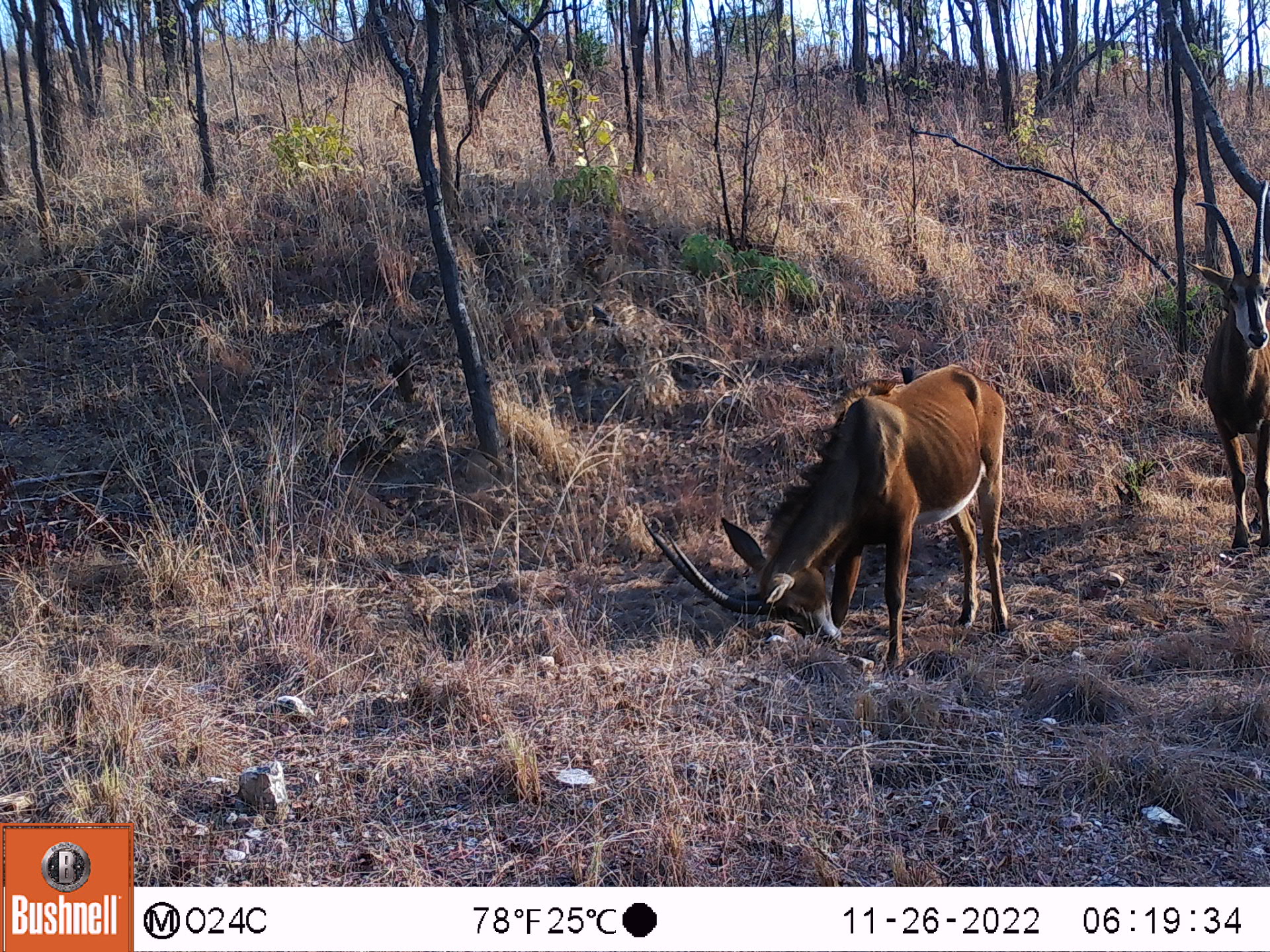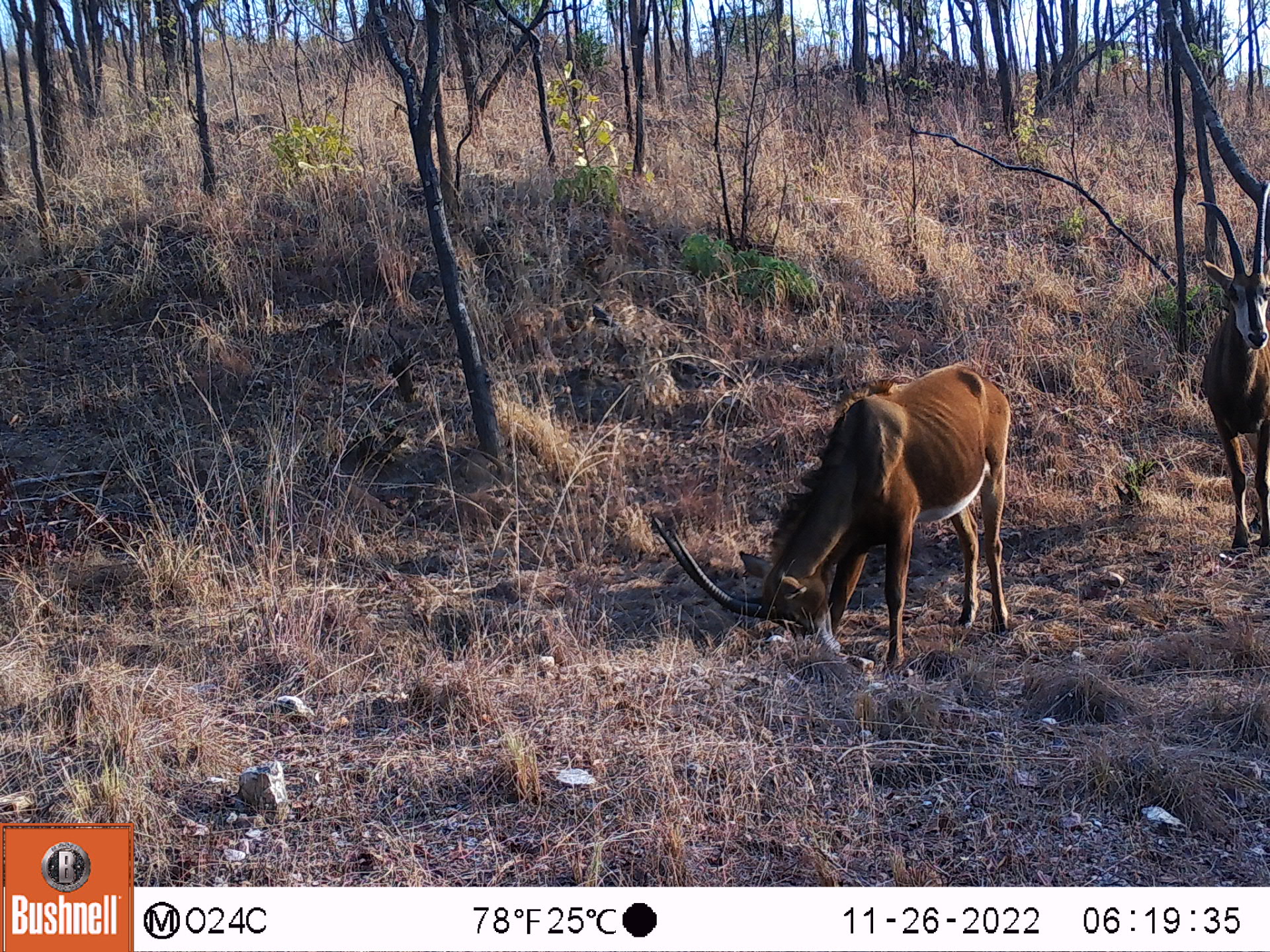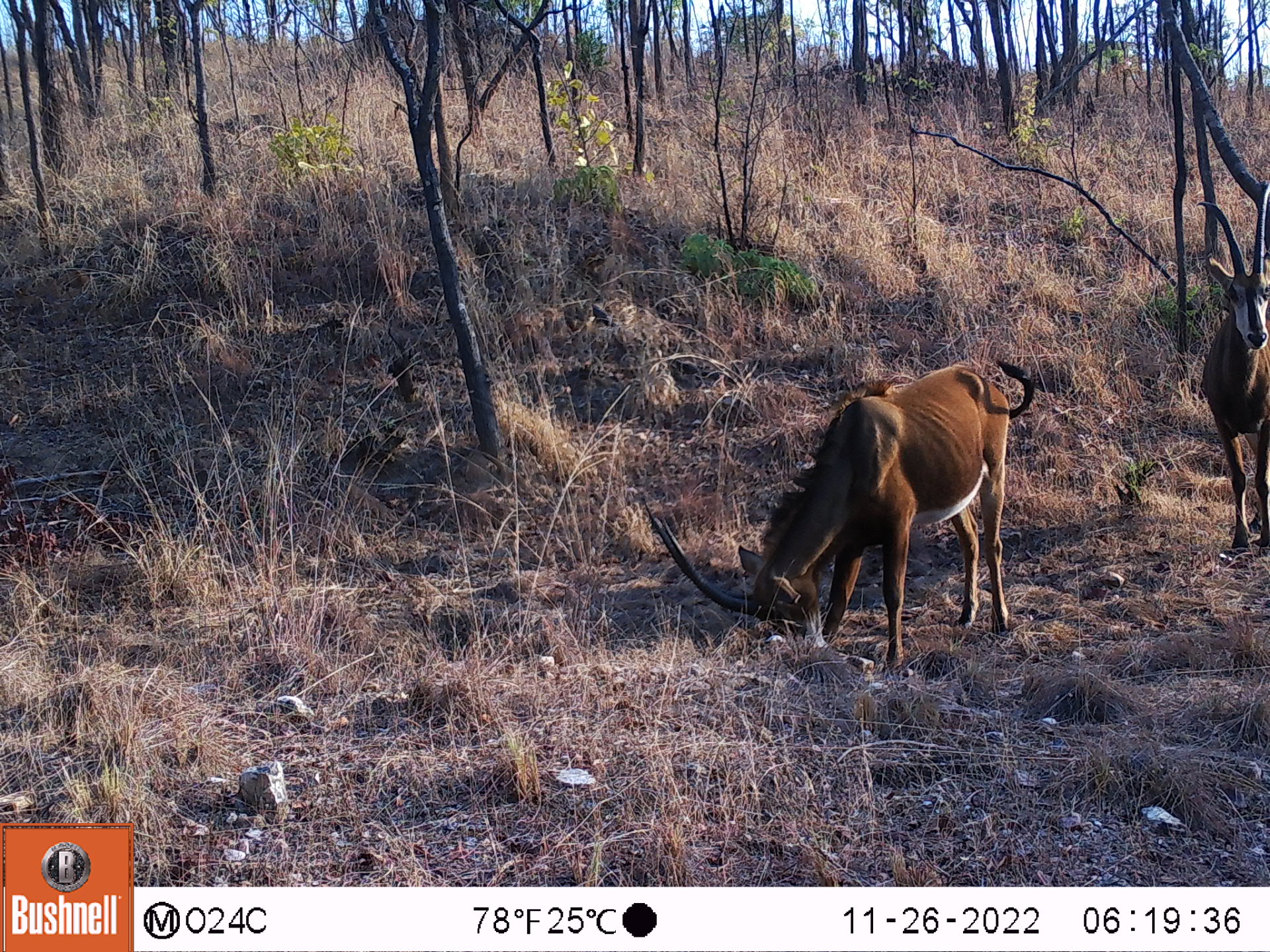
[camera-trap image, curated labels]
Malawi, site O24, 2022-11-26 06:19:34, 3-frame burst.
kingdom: Animalia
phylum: Chordata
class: Mammalia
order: Artiodactyla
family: Bovidae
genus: Hippotragus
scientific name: Hippotragus niger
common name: sable antelope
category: sable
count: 2